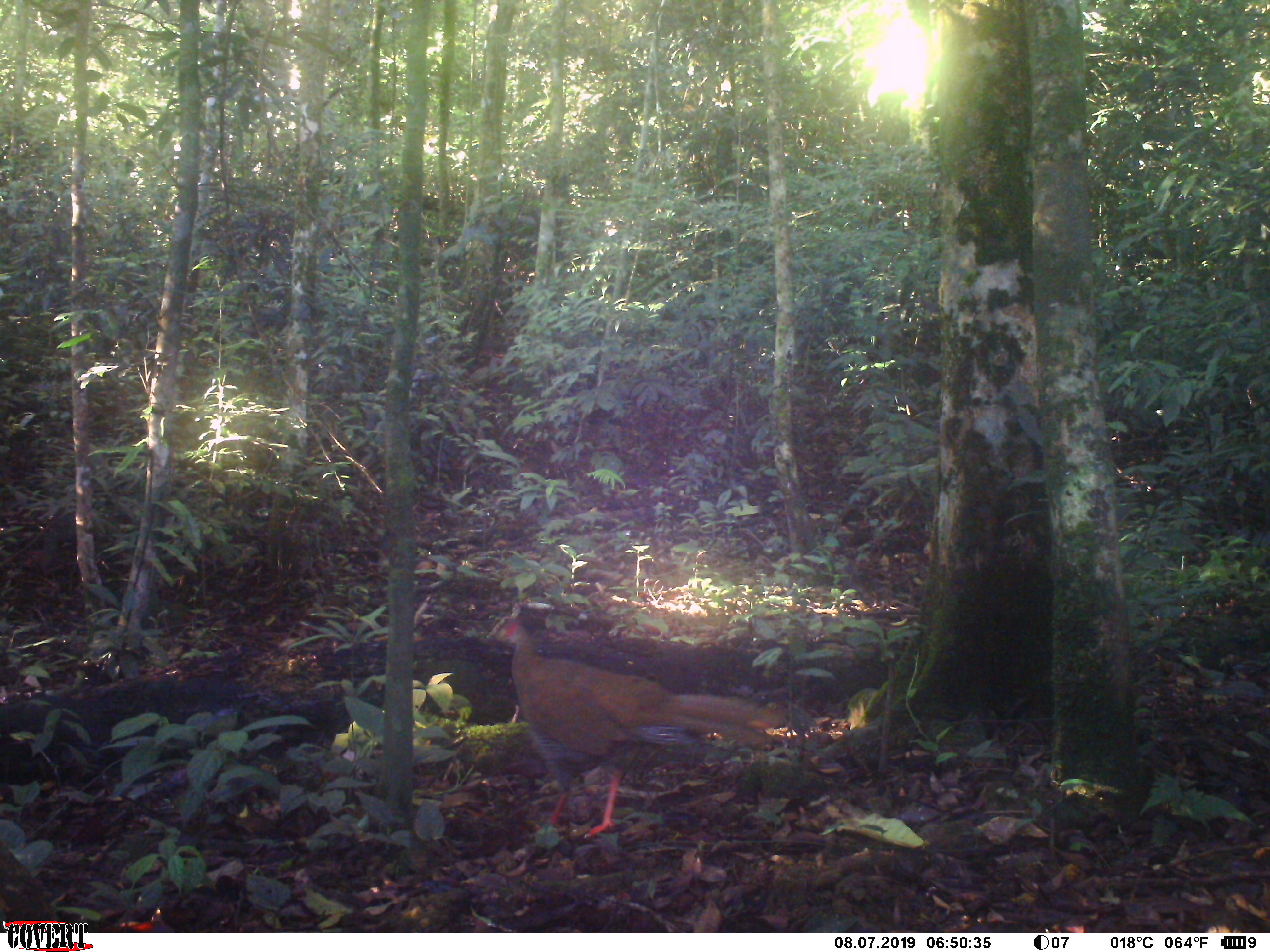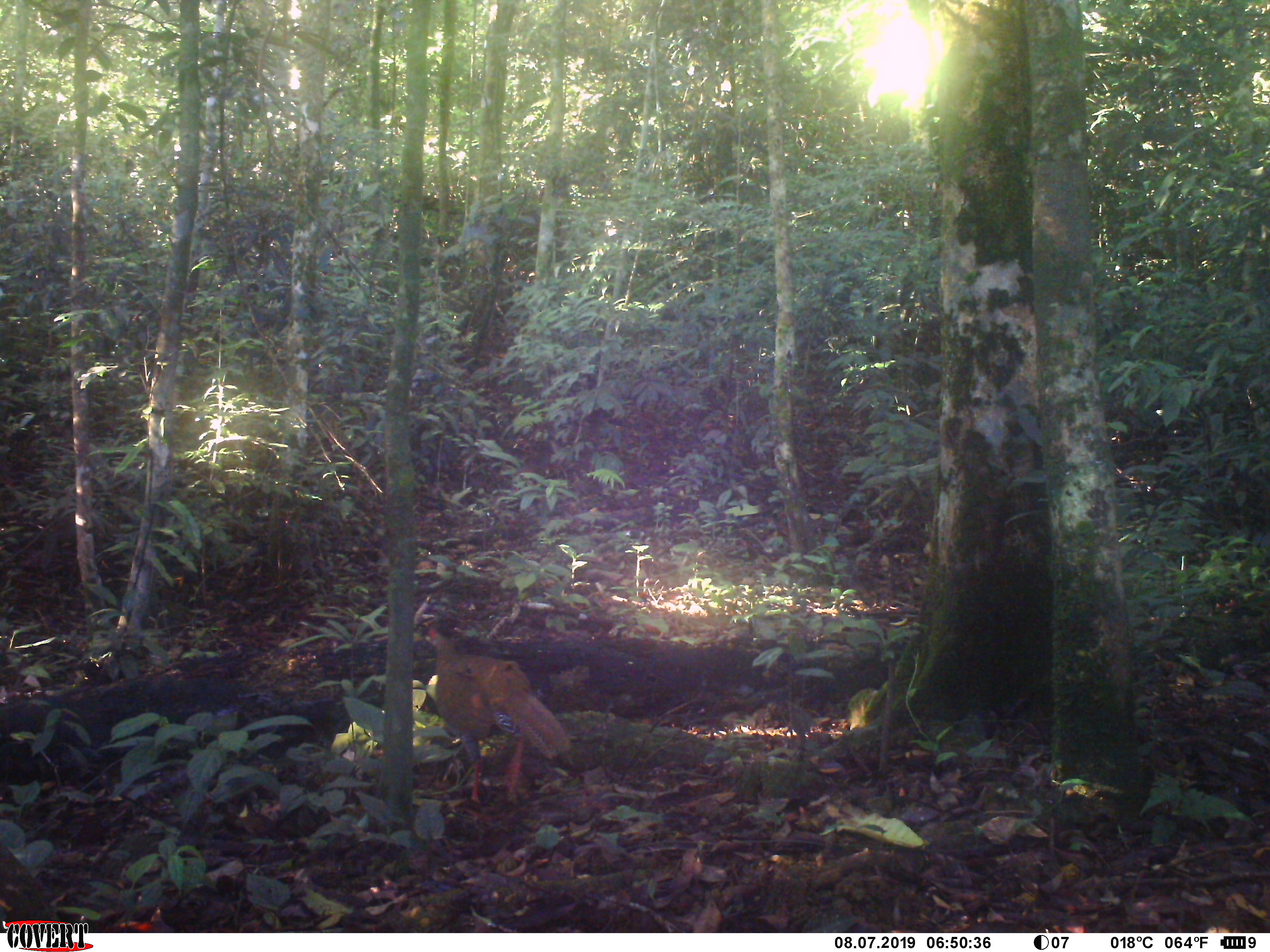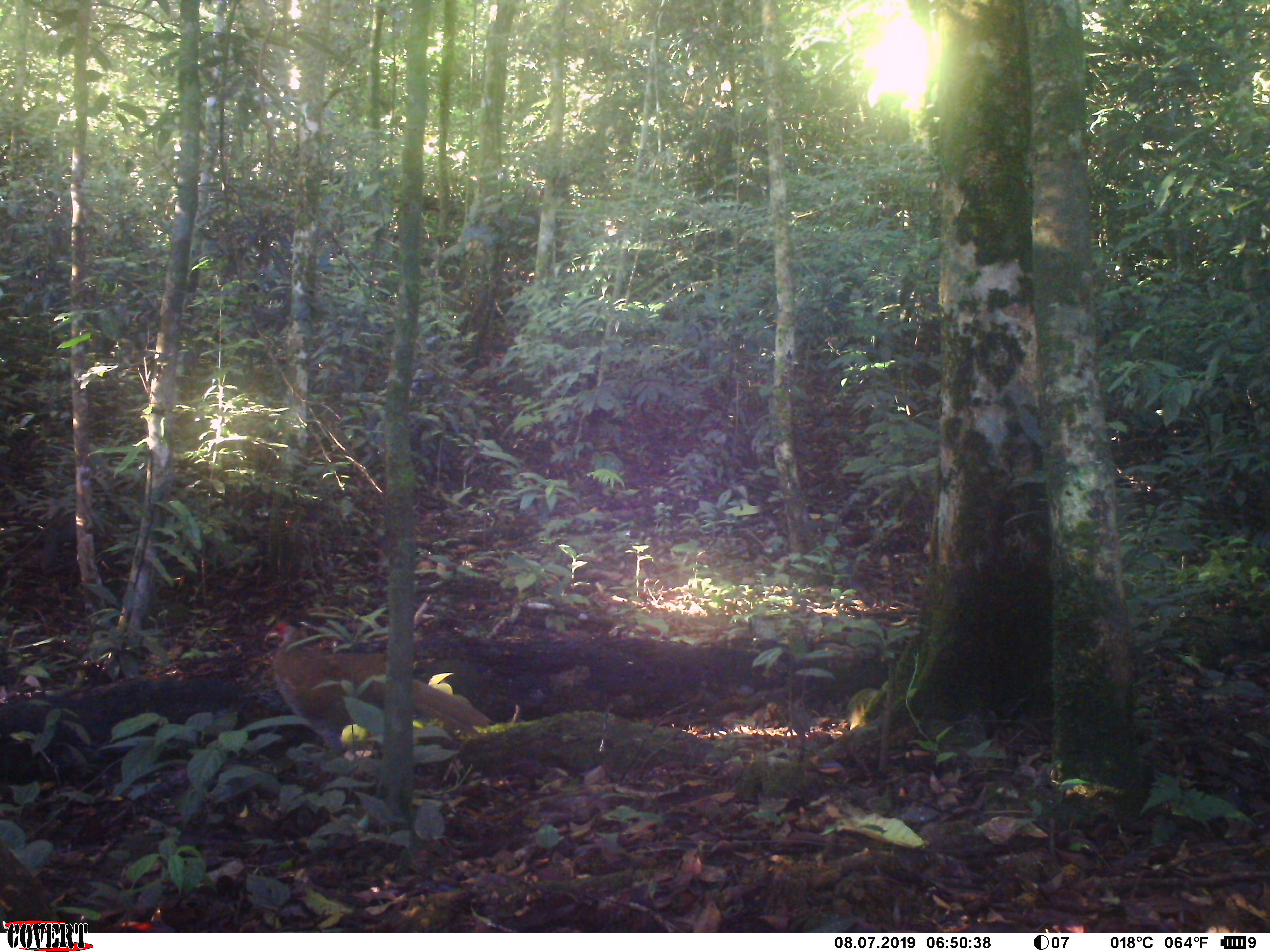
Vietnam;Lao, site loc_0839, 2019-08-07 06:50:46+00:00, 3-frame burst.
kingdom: Animalia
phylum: Chordata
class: Aves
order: Galliformes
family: Phasianidae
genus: Lophura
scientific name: Lophura nycthemera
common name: silver pheasant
Silver pheasant (Lophura nycthemera). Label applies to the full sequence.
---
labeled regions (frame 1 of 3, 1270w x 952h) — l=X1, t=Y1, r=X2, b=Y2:
silver pheasant: l=497, t=621, r=785, b=838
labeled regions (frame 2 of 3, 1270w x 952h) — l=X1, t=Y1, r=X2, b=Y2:
silver pheasant: l=419, t=625, r=570, b=804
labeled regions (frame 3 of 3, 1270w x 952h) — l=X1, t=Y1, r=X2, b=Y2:
silver pheasant: l=264, t=621, r=493, b=793